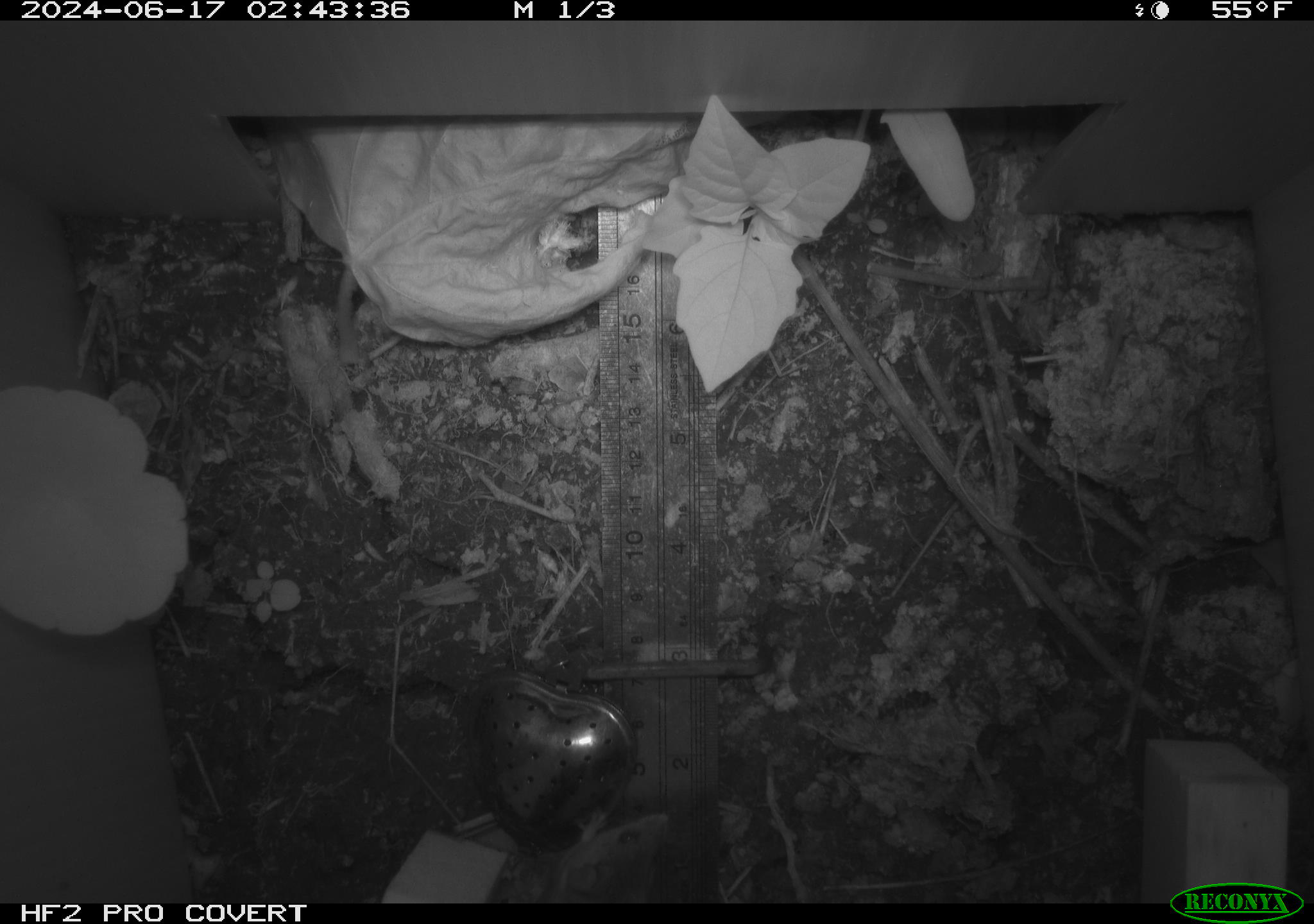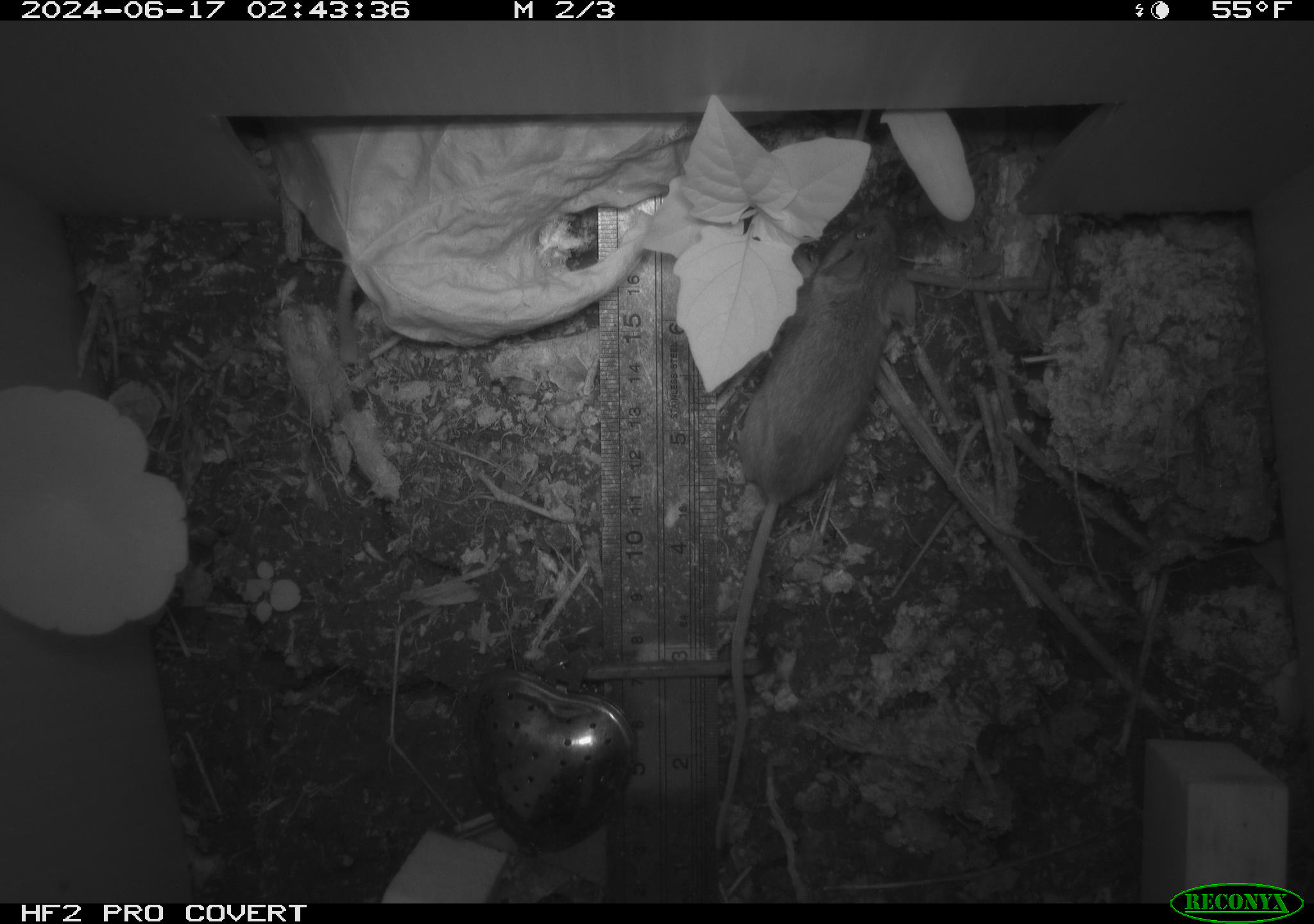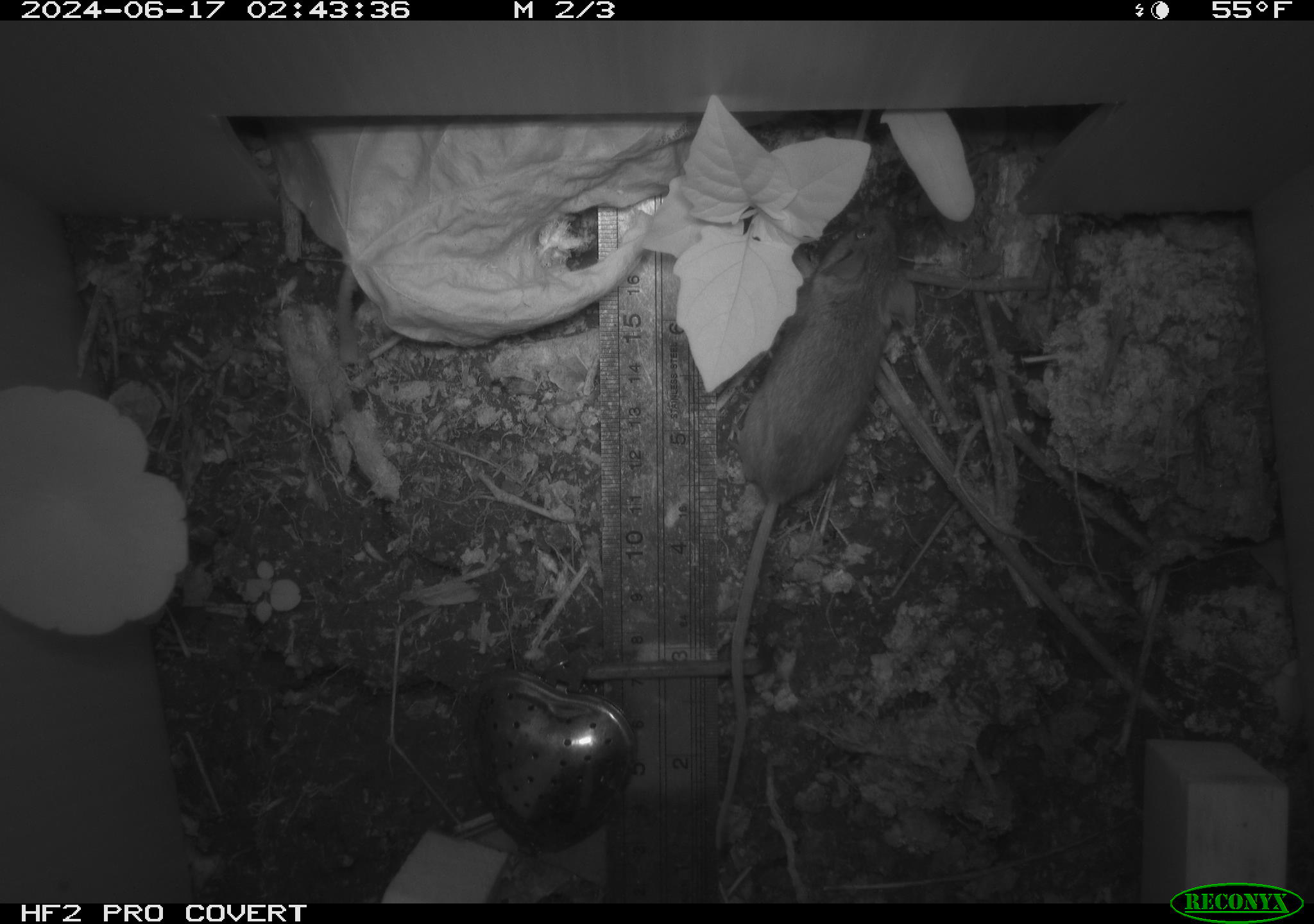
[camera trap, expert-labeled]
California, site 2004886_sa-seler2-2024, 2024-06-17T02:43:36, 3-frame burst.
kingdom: Animalia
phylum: Chordata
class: Mammalia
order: Rodentia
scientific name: Rodentia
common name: mouse species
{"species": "mouse species (Rodentia)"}